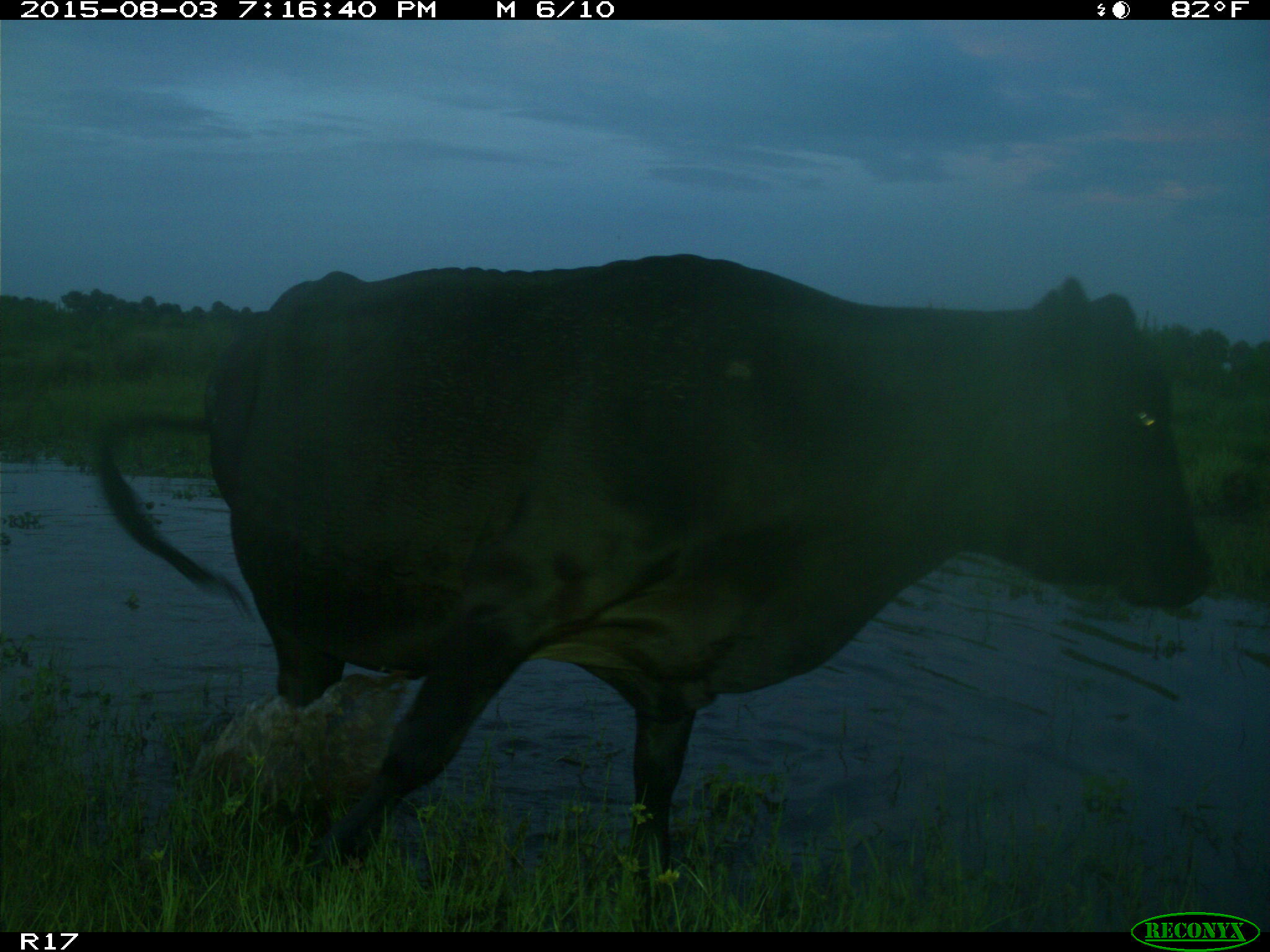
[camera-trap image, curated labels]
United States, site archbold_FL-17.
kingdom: Animalia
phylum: Chordata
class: Mammalia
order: Artiodactyla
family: Bovidae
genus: Bos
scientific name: Bos taurus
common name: domestic cow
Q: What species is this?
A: Bos taurus (domestic cow).